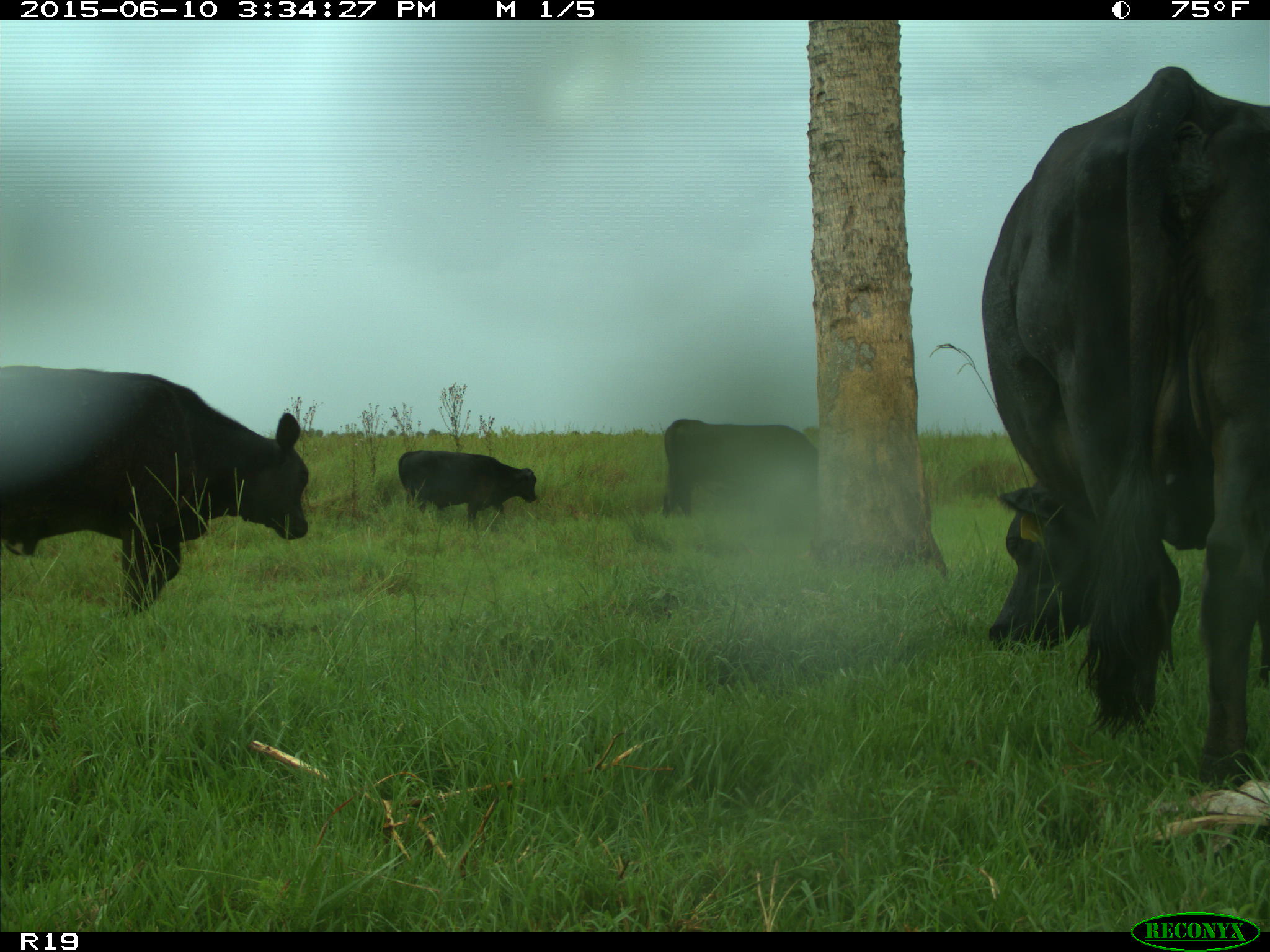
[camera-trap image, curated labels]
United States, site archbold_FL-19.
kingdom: Animalia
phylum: Chordata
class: Mammalia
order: Artiodactyla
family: Bovidae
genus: Bos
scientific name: Bos taurus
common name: domestic cow